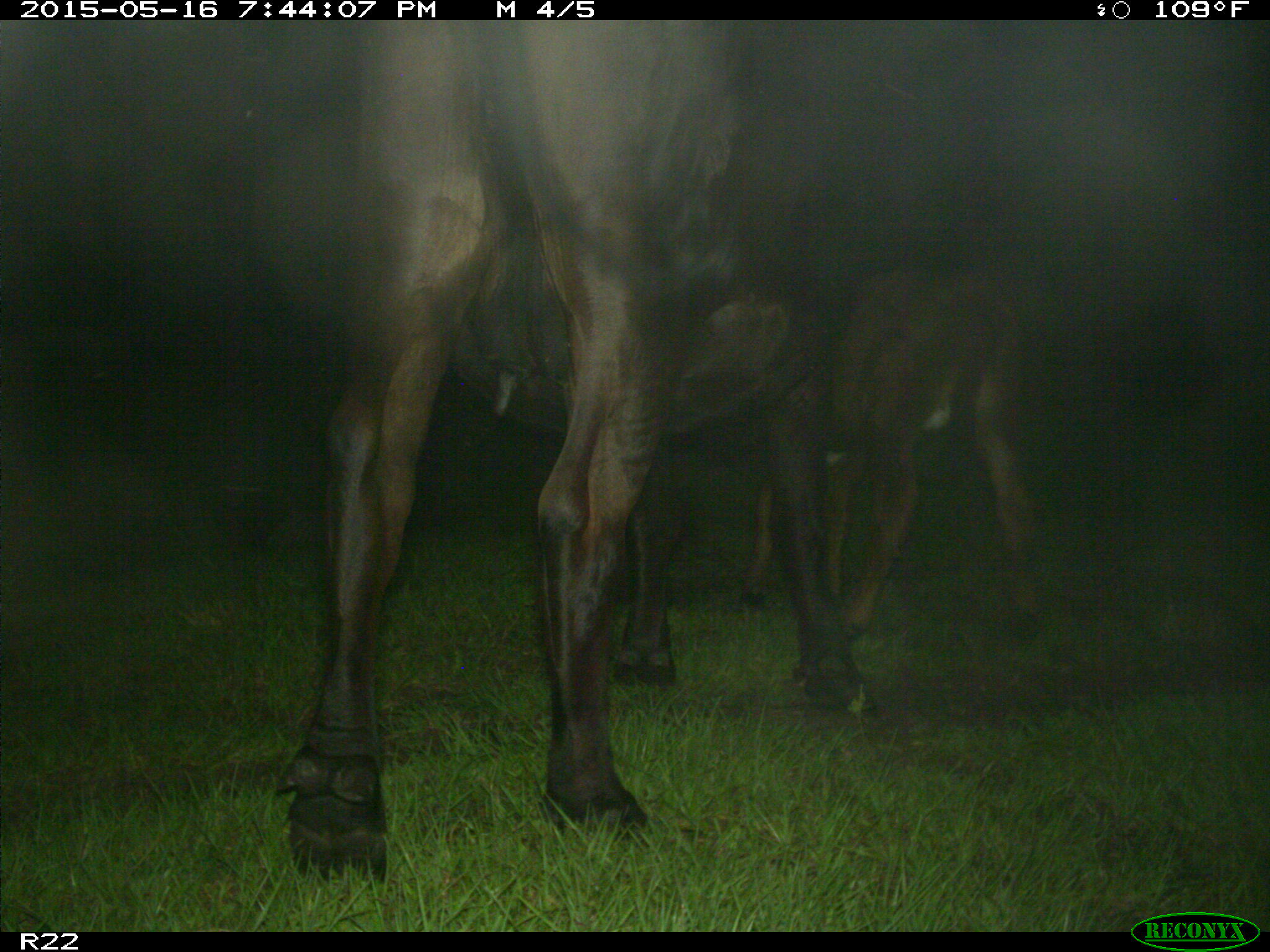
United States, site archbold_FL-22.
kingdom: Animalia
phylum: Chordata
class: Mammalia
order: Artiodactyla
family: Bovidae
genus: Bos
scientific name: Bos taurus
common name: domestic cow